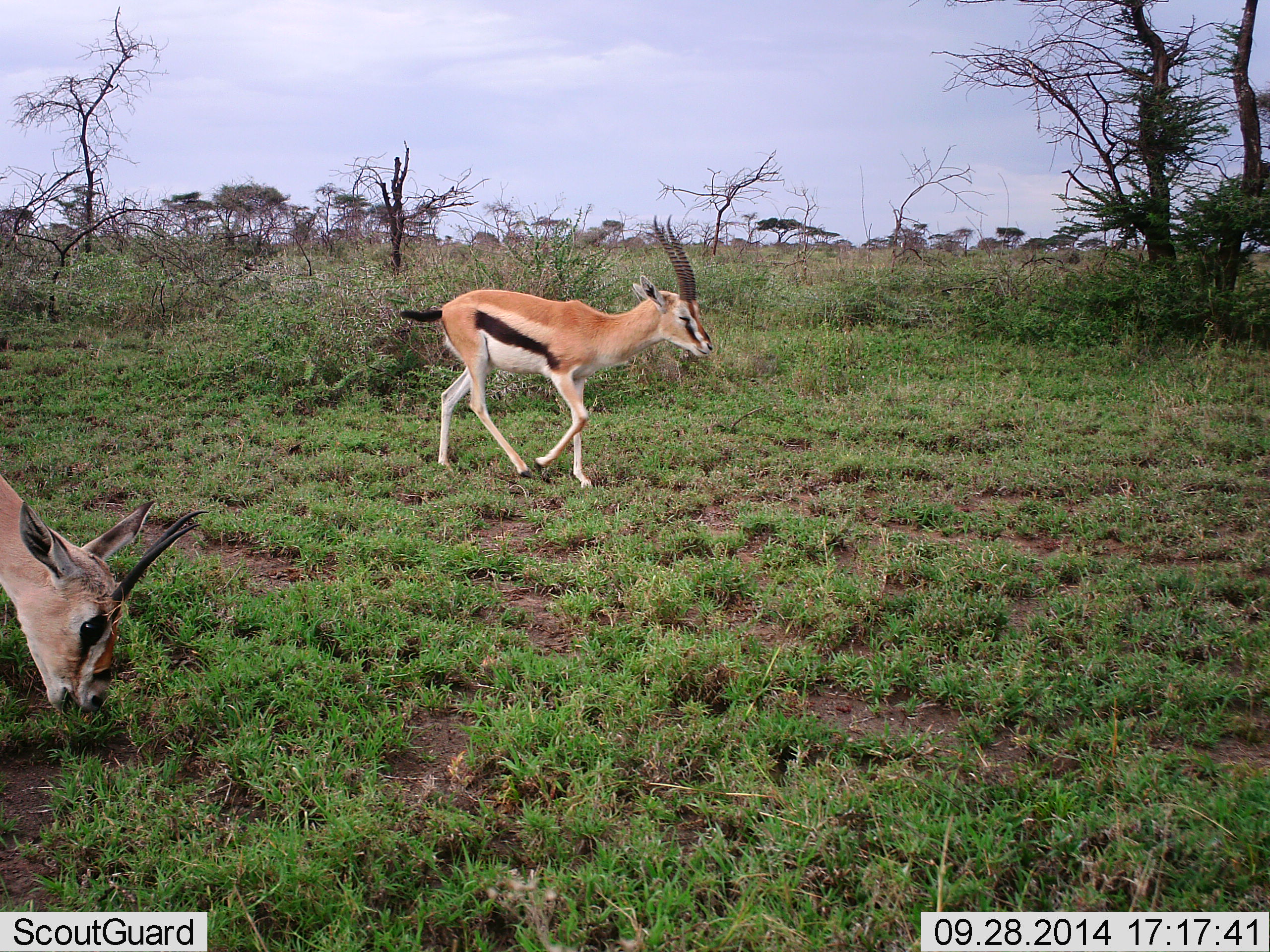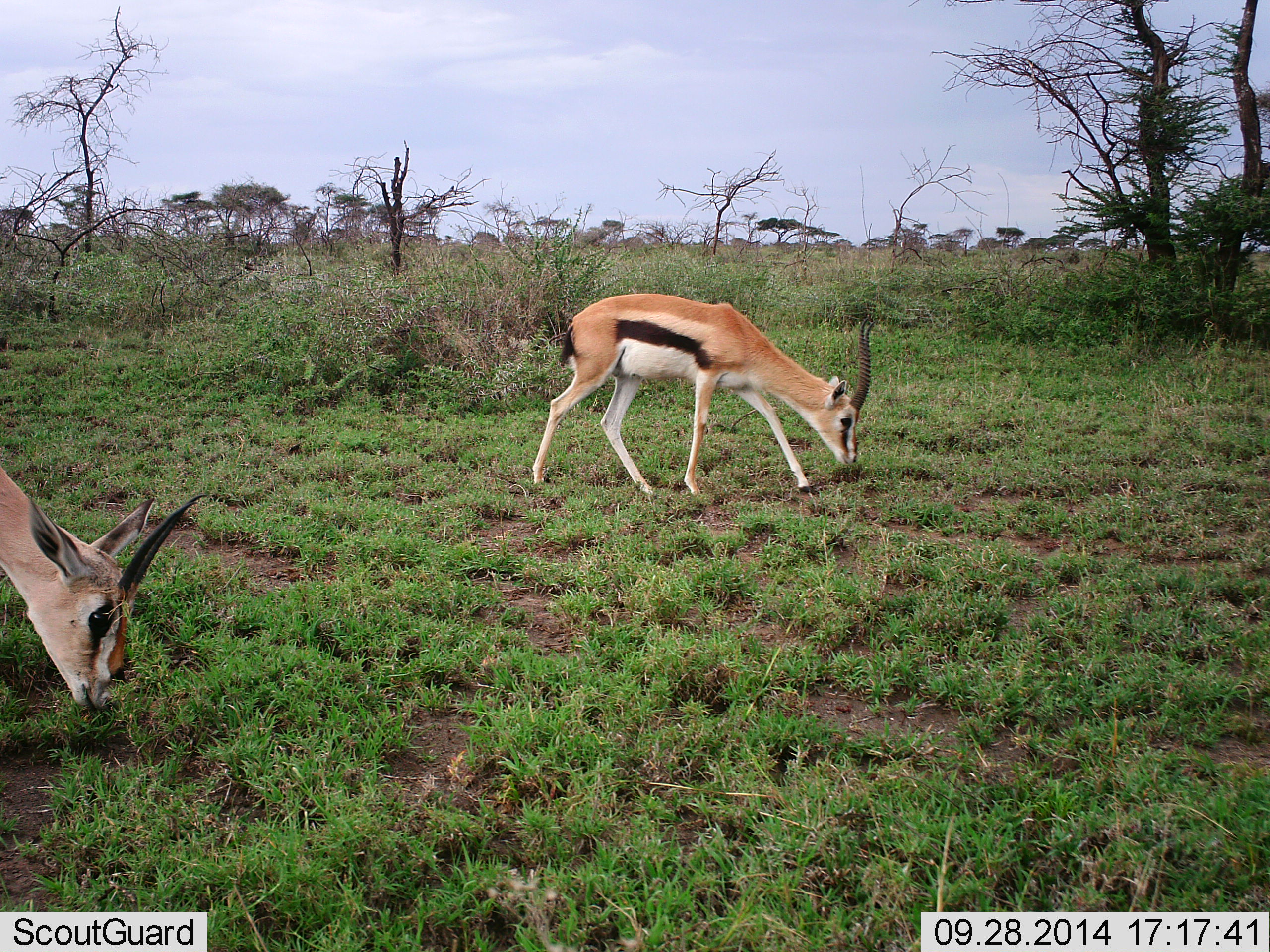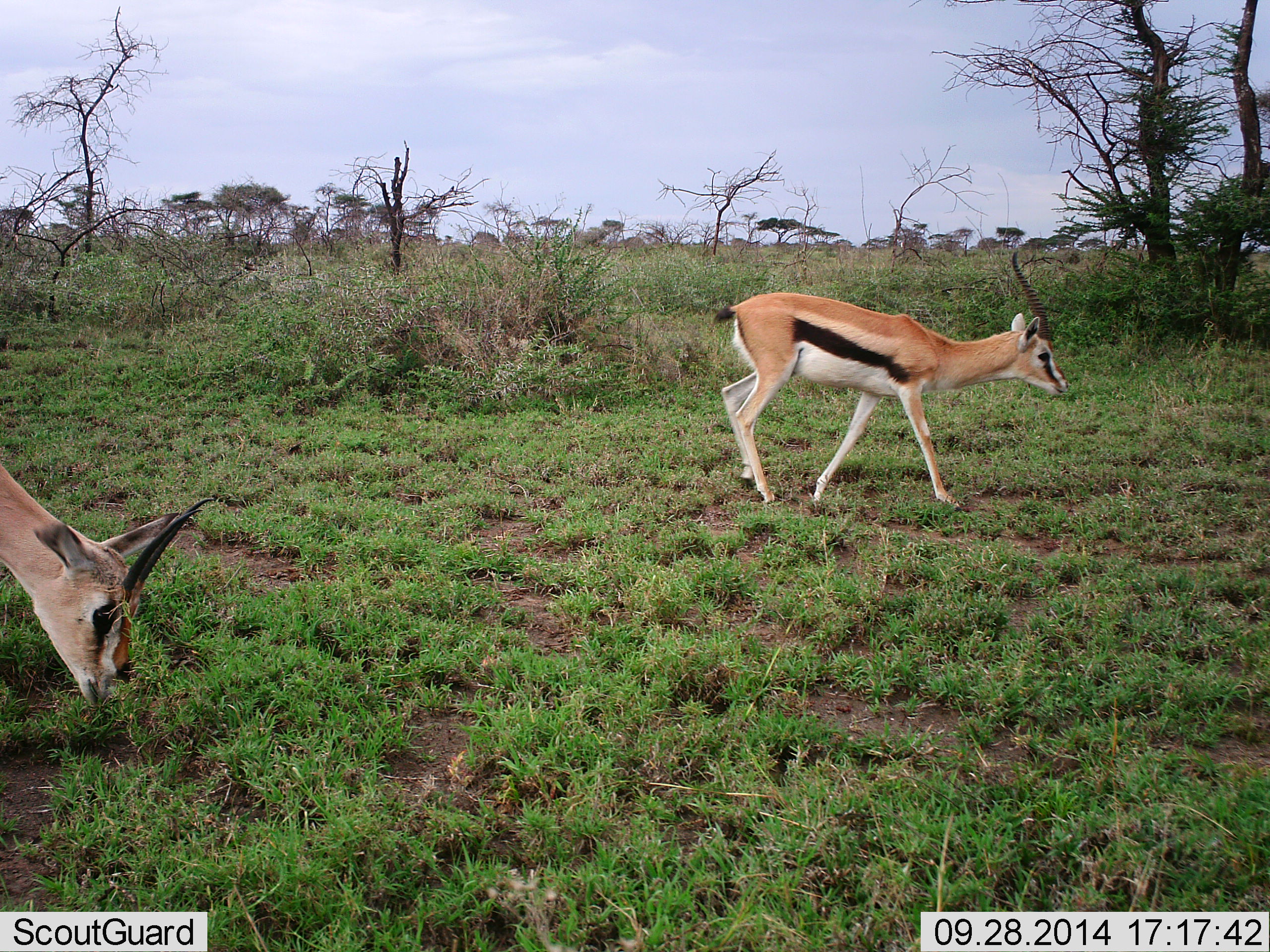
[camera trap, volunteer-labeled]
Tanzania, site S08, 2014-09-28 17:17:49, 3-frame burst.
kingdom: Animalia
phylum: Chordata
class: Mammalia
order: Artiodactyla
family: Bovidae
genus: Eudorcas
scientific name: Eudorcas thomsonii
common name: thomson's gazelle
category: gazellethomsons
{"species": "gazellethomsons (thomson's gazelle) (Eudorcas thomsonii)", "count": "2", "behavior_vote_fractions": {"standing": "18%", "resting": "0%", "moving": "73%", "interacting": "0%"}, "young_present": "0%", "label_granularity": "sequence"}